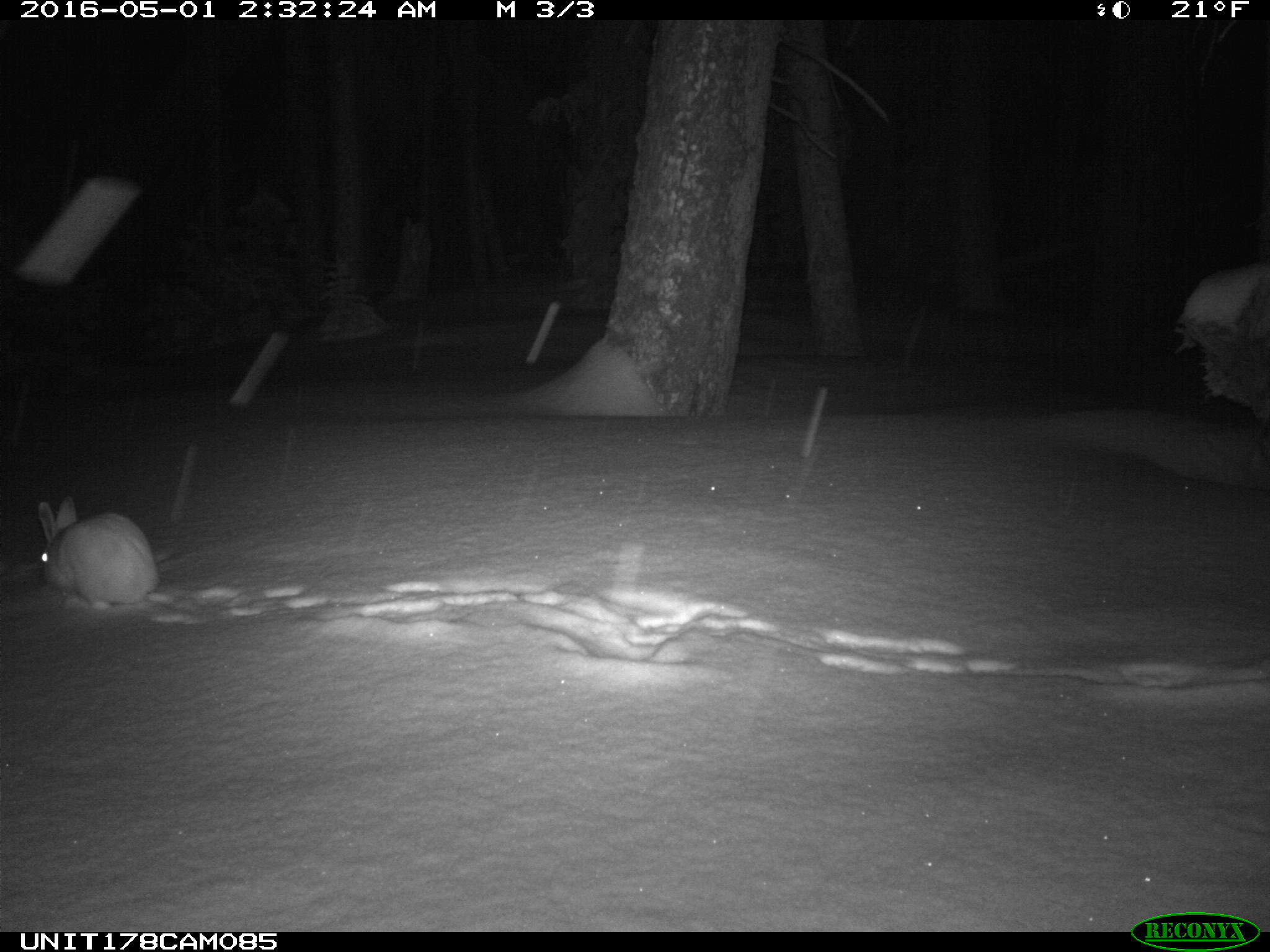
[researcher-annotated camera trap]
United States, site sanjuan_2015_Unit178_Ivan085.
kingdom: Animalia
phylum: Chordata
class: Mammalia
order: Lagomorpha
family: Leporidae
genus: Lepus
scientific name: Lepus americanus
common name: snowshoe hare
Lepus americanus (snowshoe hare).